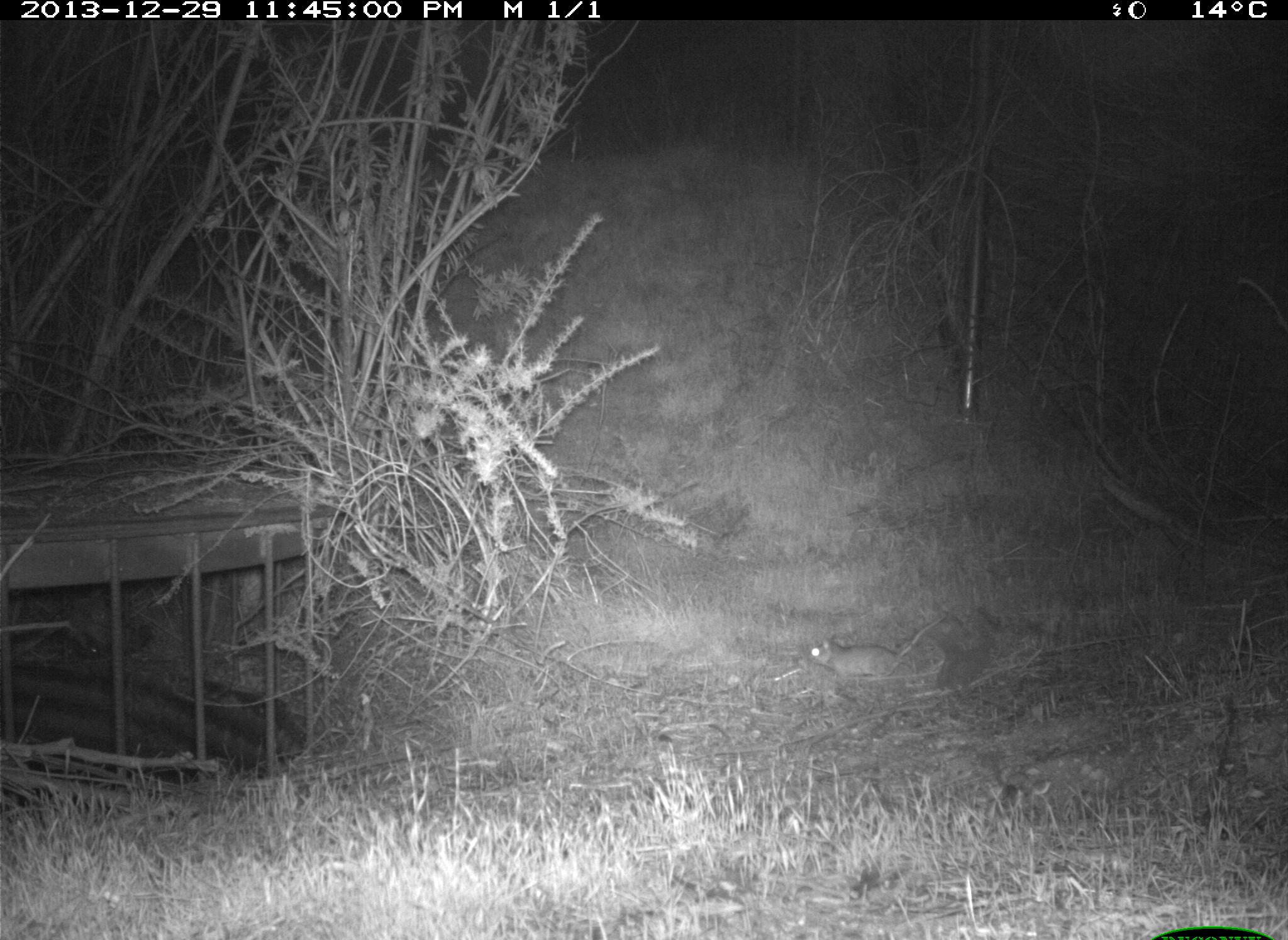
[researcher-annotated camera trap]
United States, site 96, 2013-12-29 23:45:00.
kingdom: Animalia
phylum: Chordata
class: Mammalia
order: Rodentia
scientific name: Rodentia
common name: rodent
Rodent (Rodentia).